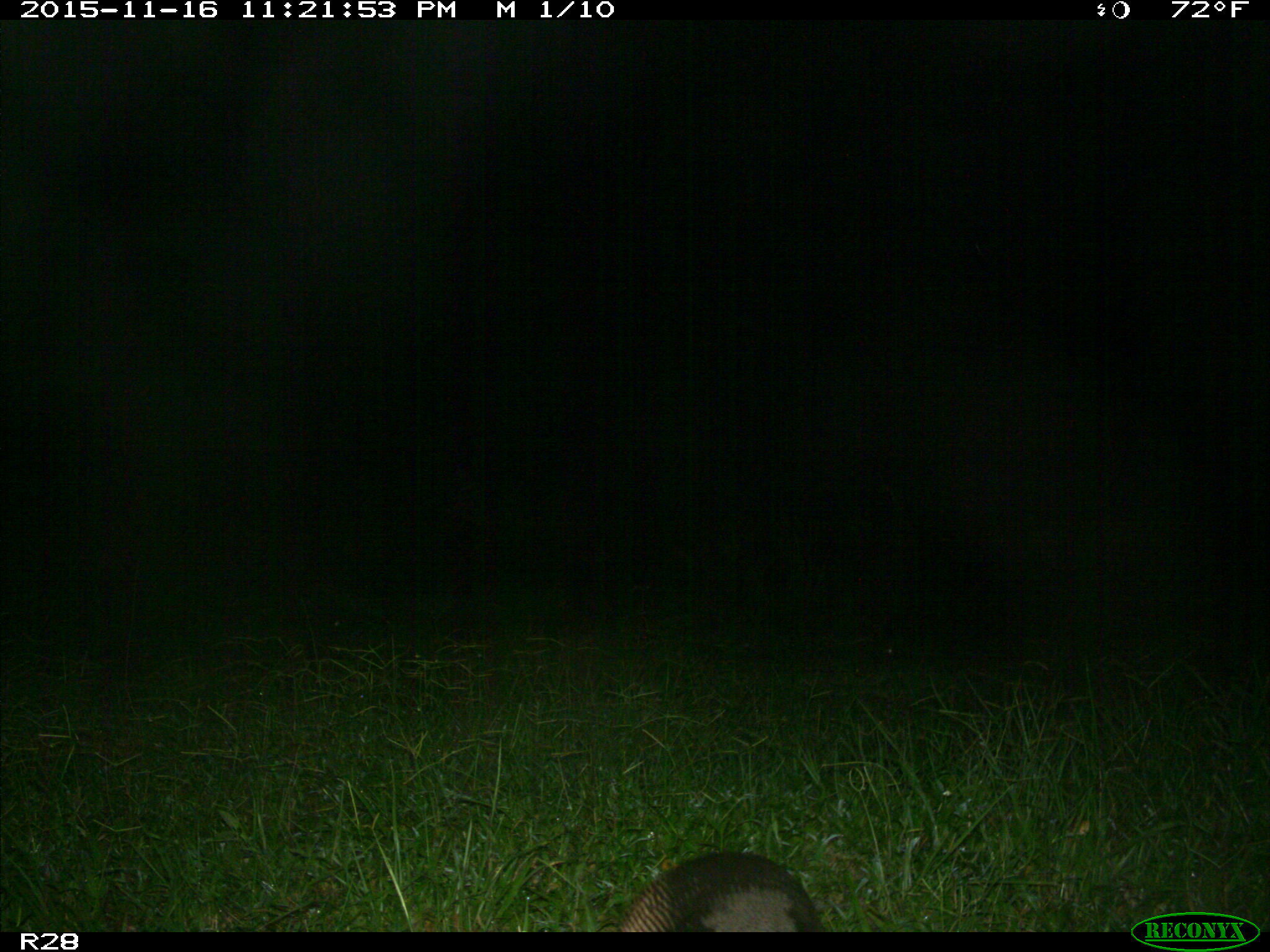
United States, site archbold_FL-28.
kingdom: Animalia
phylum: Chordata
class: Mammalia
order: Cingulata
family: Dasypodidae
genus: Dasypus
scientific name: Dasypus novemcinctus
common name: nine-banded armadillo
Dasypus novemcinctus (nine-banded armadillo).